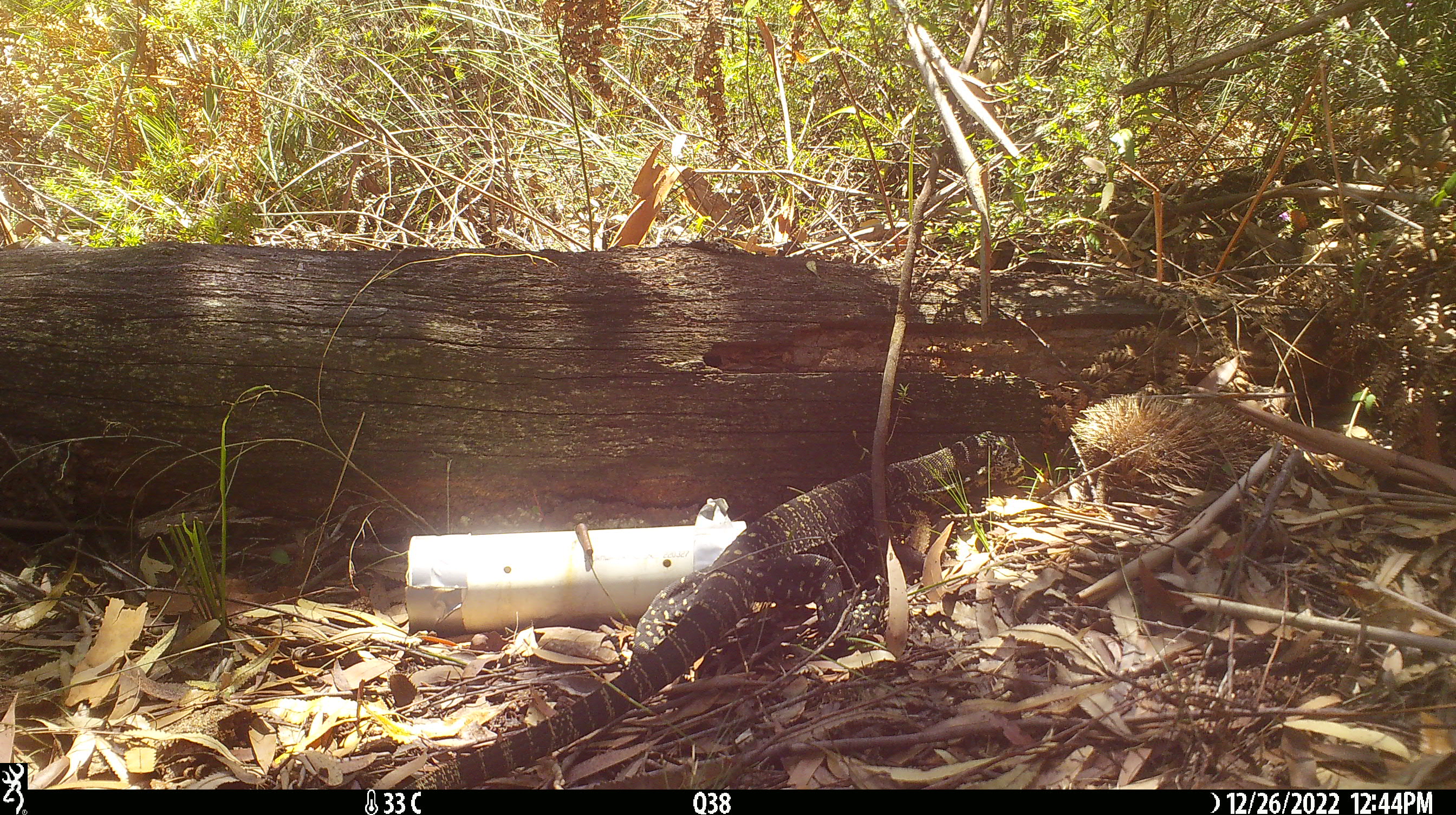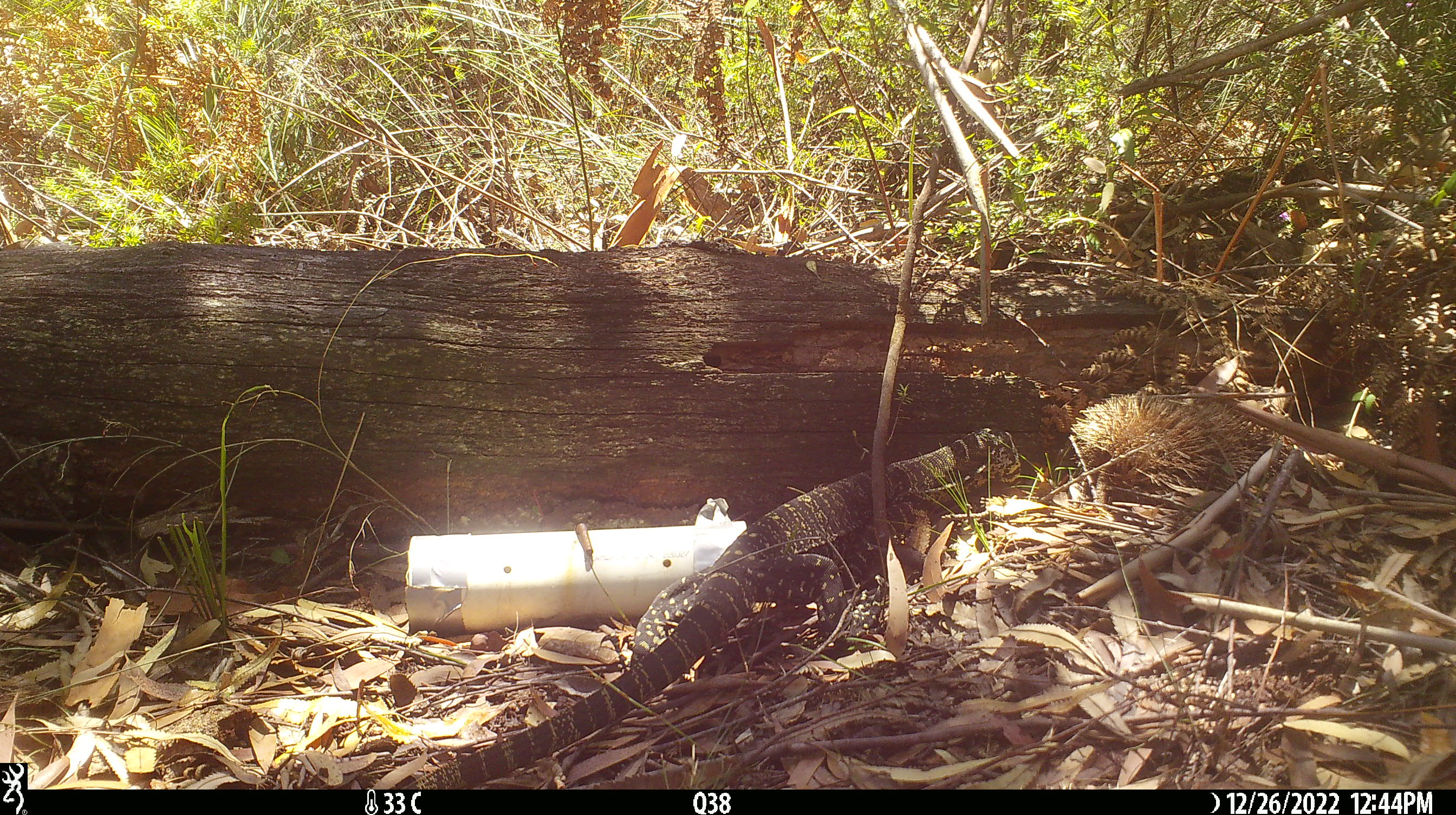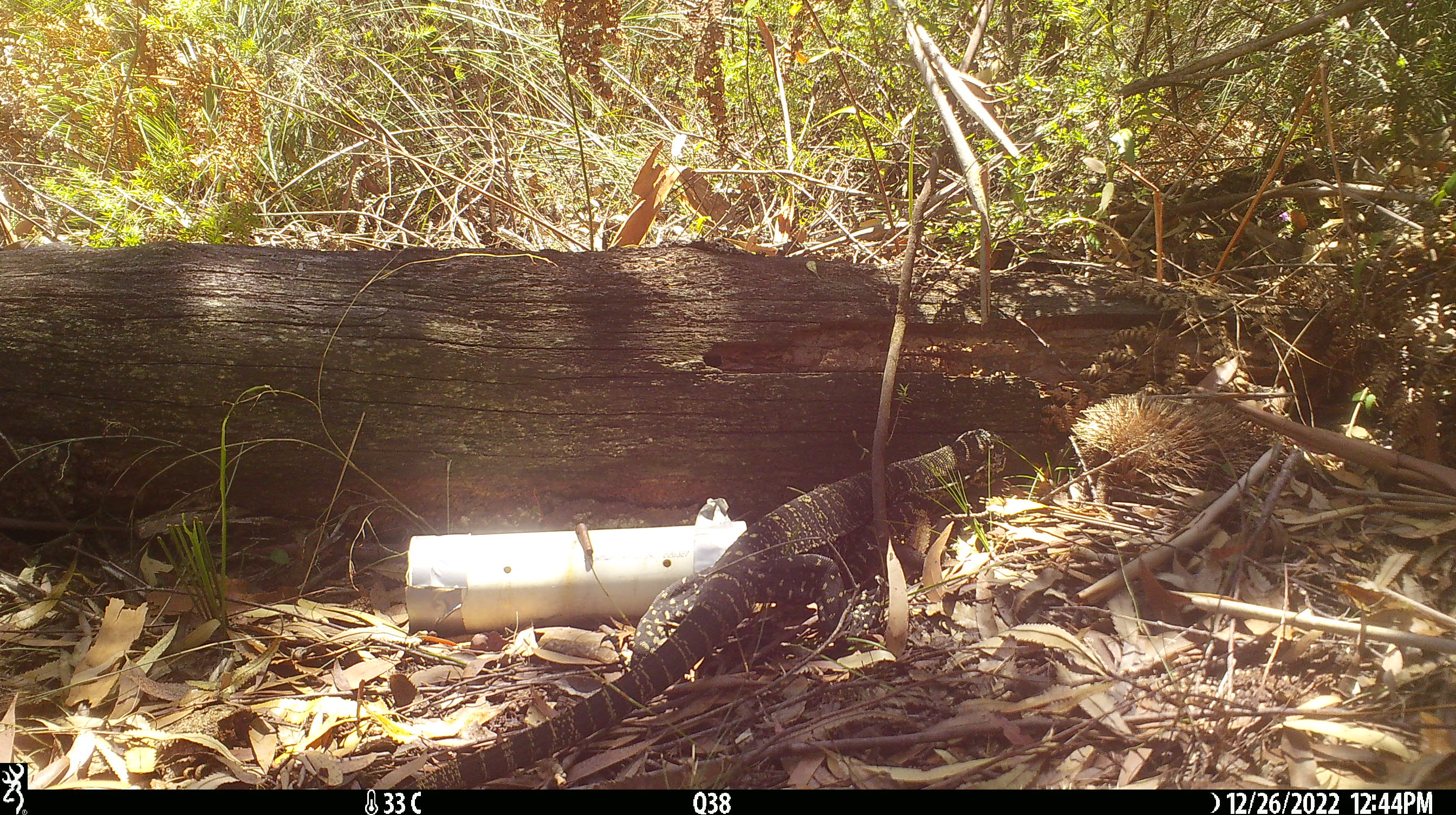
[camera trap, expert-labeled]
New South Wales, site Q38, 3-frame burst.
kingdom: Animalia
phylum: Chordata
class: Reptilia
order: Squamata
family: Varanidae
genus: Varanus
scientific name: Varanus varius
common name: lace monitor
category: goanna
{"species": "goanna (lace monitor) (Varanus varius)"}